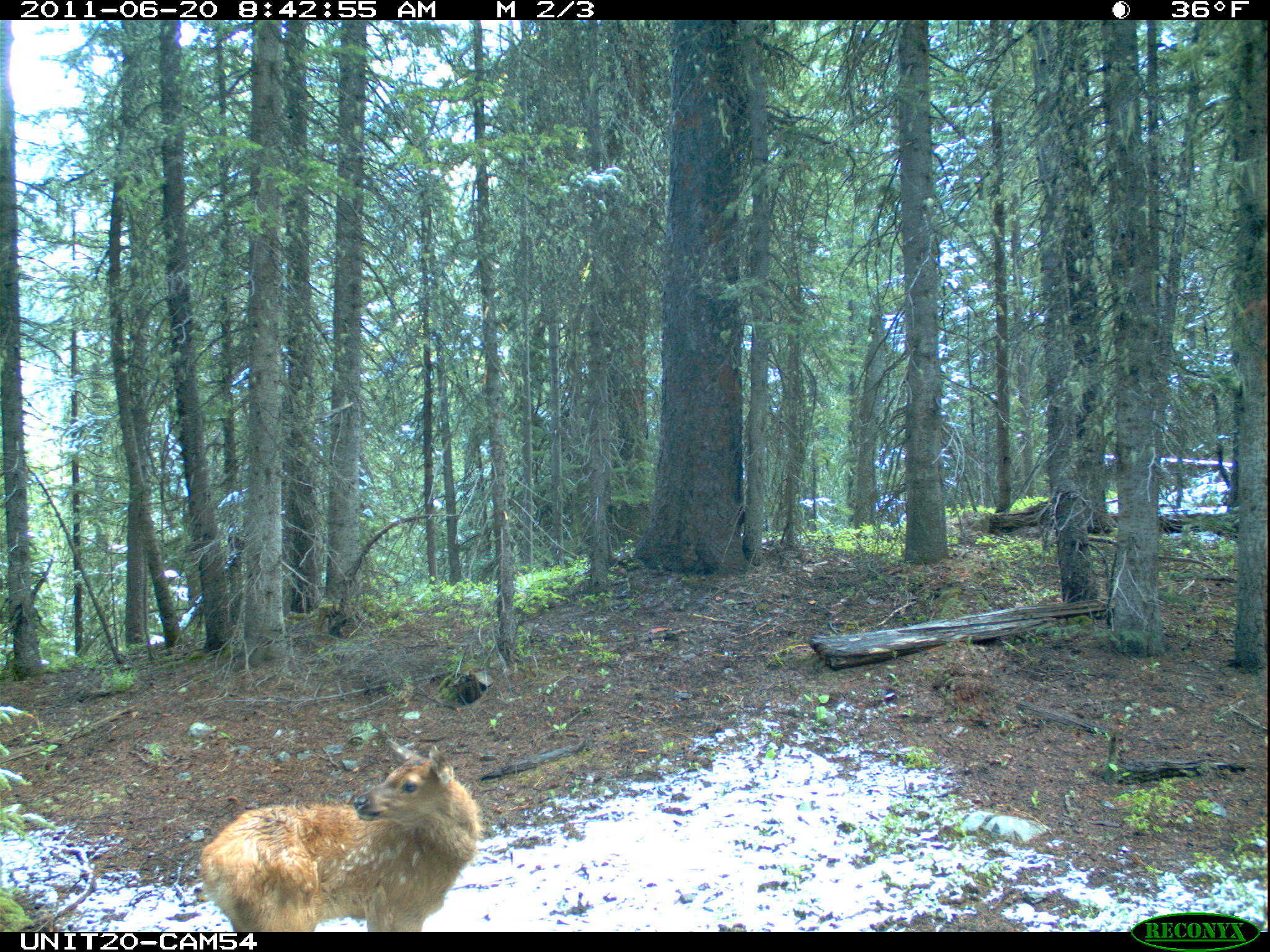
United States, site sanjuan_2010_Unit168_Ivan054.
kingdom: Animalia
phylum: Chordata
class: Mammalia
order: Artiodactyla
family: Cervidae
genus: Cervus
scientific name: Cervus elaphus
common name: red deer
Cervus elaphus (red deer).